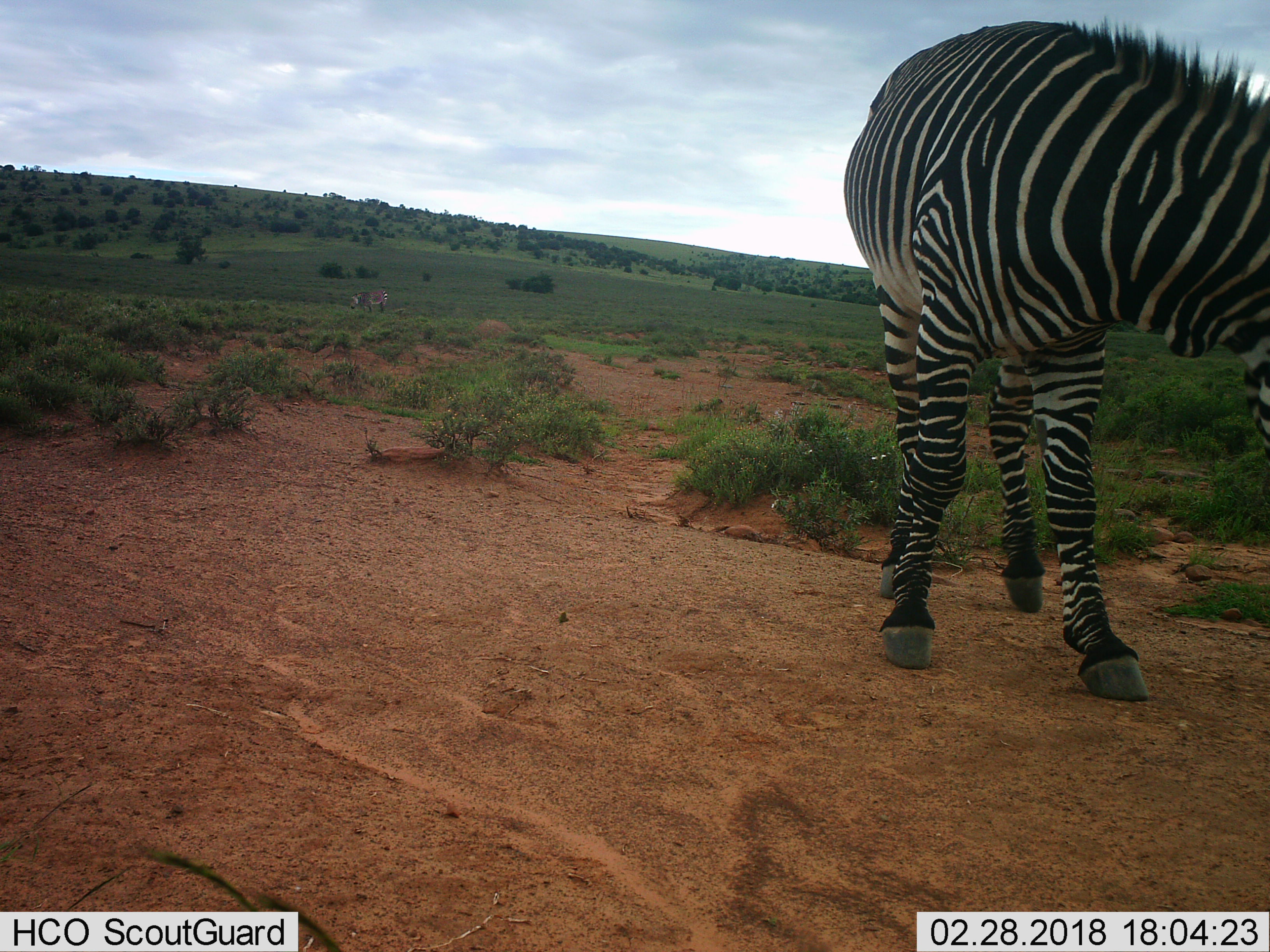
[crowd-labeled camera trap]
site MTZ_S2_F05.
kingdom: Animalia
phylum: Chordata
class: Mammalia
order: Perissodactyla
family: Equidae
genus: Equus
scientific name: Equus zebra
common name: mountain zebra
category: zebramountain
Zebramountain (mountain zebra) (Equus zebra), count 2. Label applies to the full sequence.